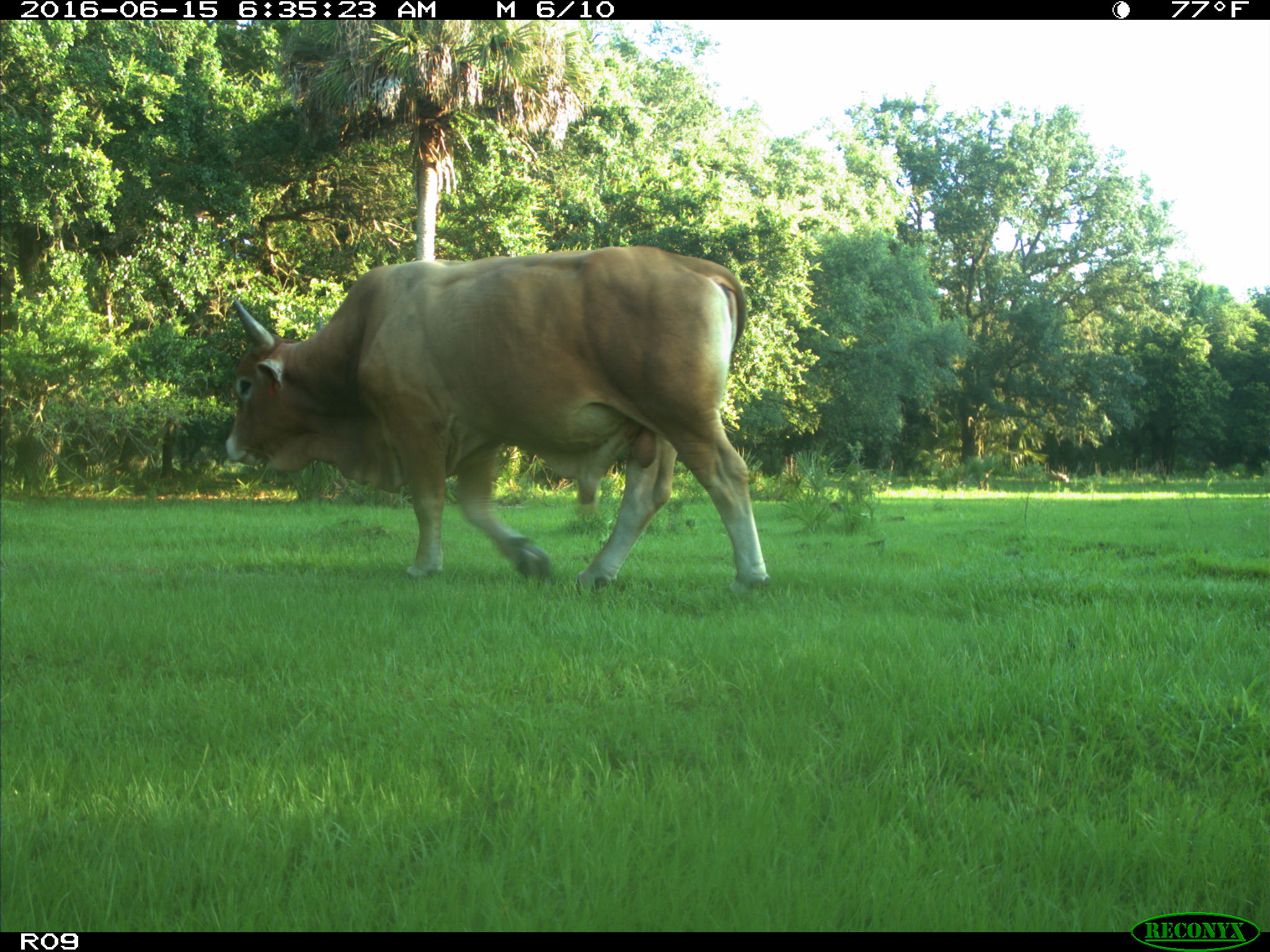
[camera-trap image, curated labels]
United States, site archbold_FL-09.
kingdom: Animalia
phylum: Chordata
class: Mammalia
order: Artiodactyla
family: Bovidae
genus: Bos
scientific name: Bos taurus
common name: domestic cow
Bos taurus (domestic cow).